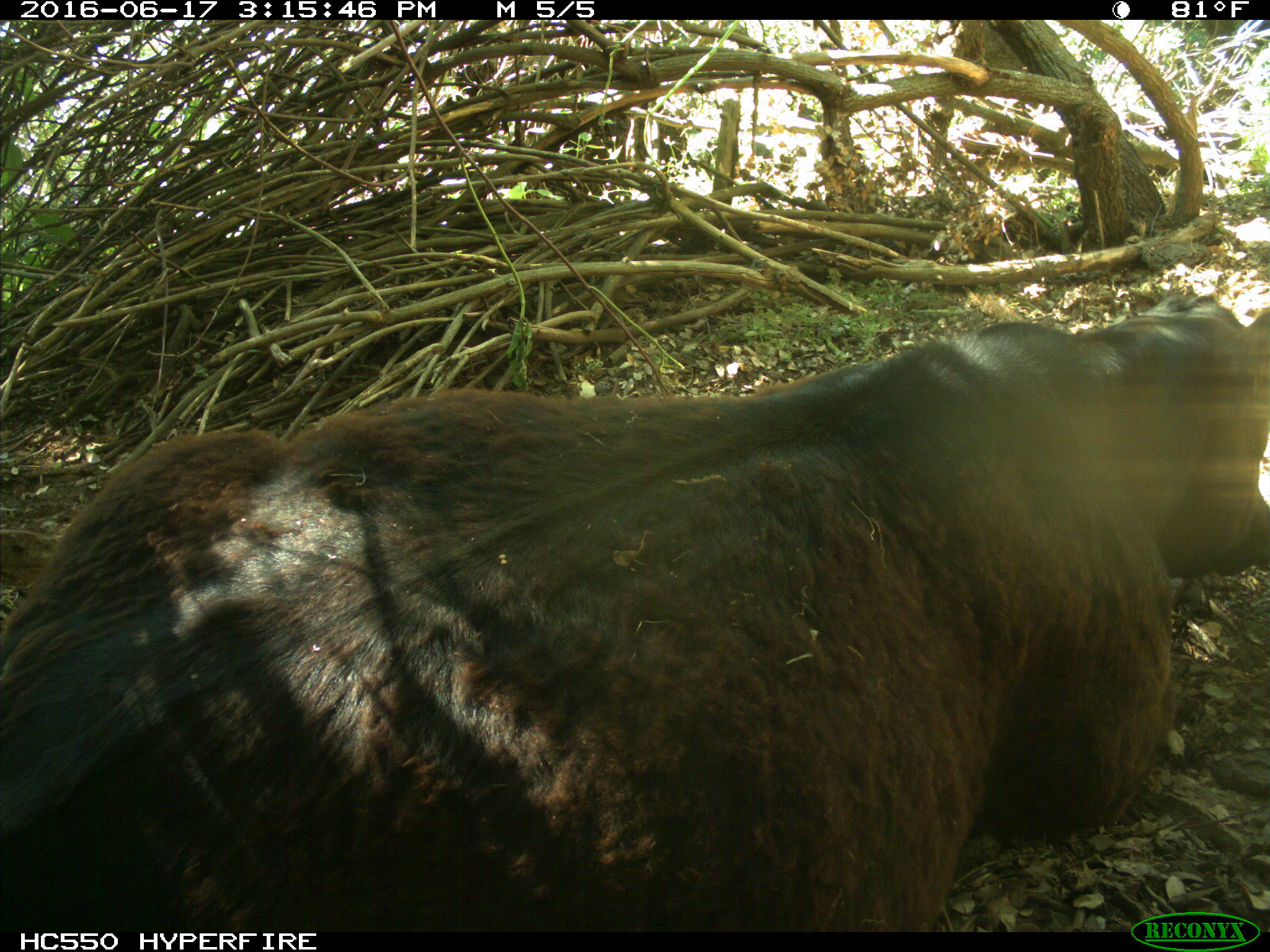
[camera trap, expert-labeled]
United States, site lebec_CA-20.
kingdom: Animalia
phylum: Chordata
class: Mammalia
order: Artiodactyla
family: Bovidae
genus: Bos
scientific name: Bos taurus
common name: domestic cow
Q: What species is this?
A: Bos taurus (domestic cow).